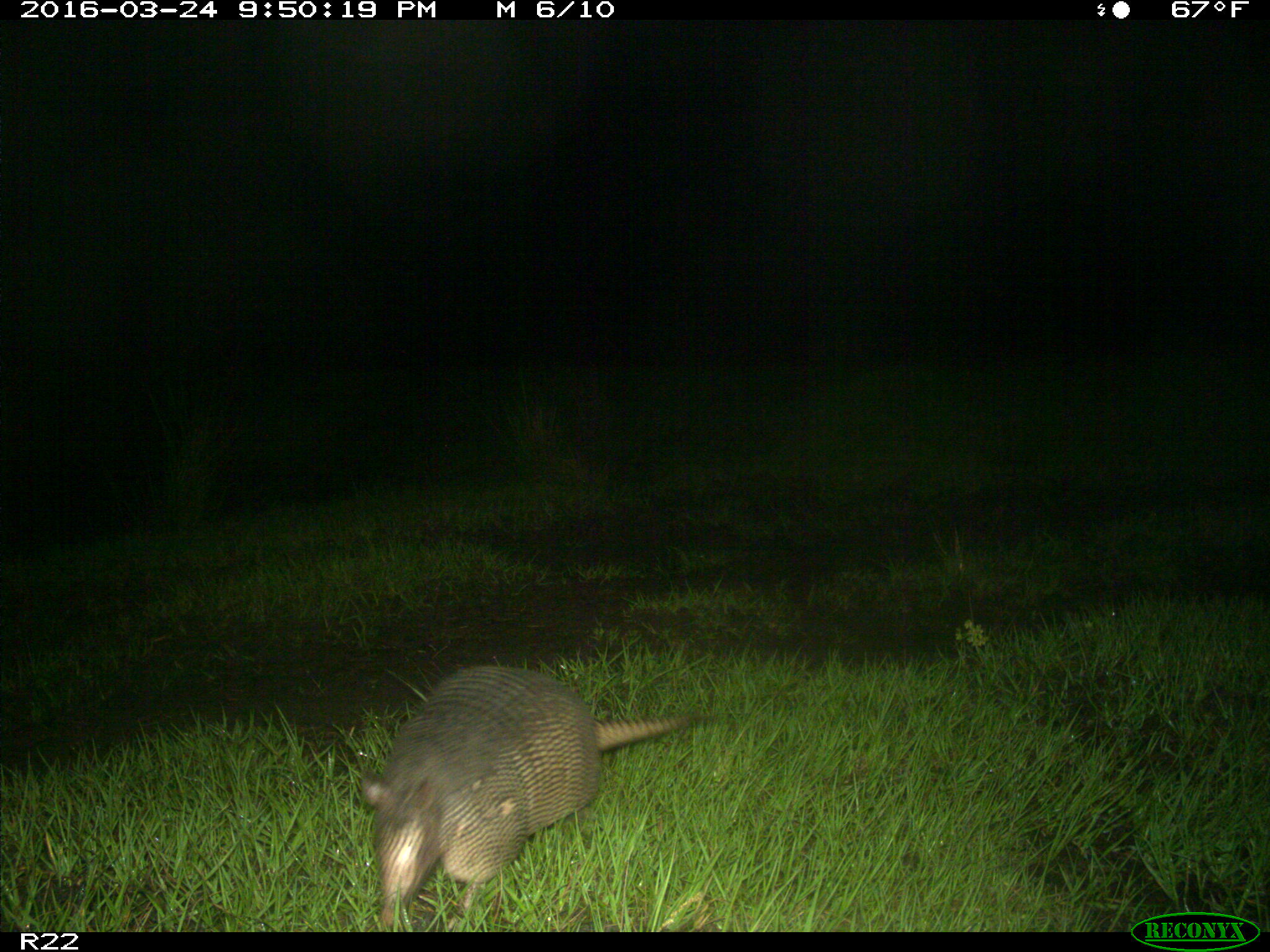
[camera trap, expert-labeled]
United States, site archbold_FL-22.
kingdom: Animalia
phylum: Chordata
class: Mammalia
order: Cingulata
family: Dasypodidae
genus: Dasypus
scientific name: Dasypus novemcinctus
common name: nine-banded armadillo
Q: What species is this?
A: Dasypus novemcinctus (nine-banded armadillo).